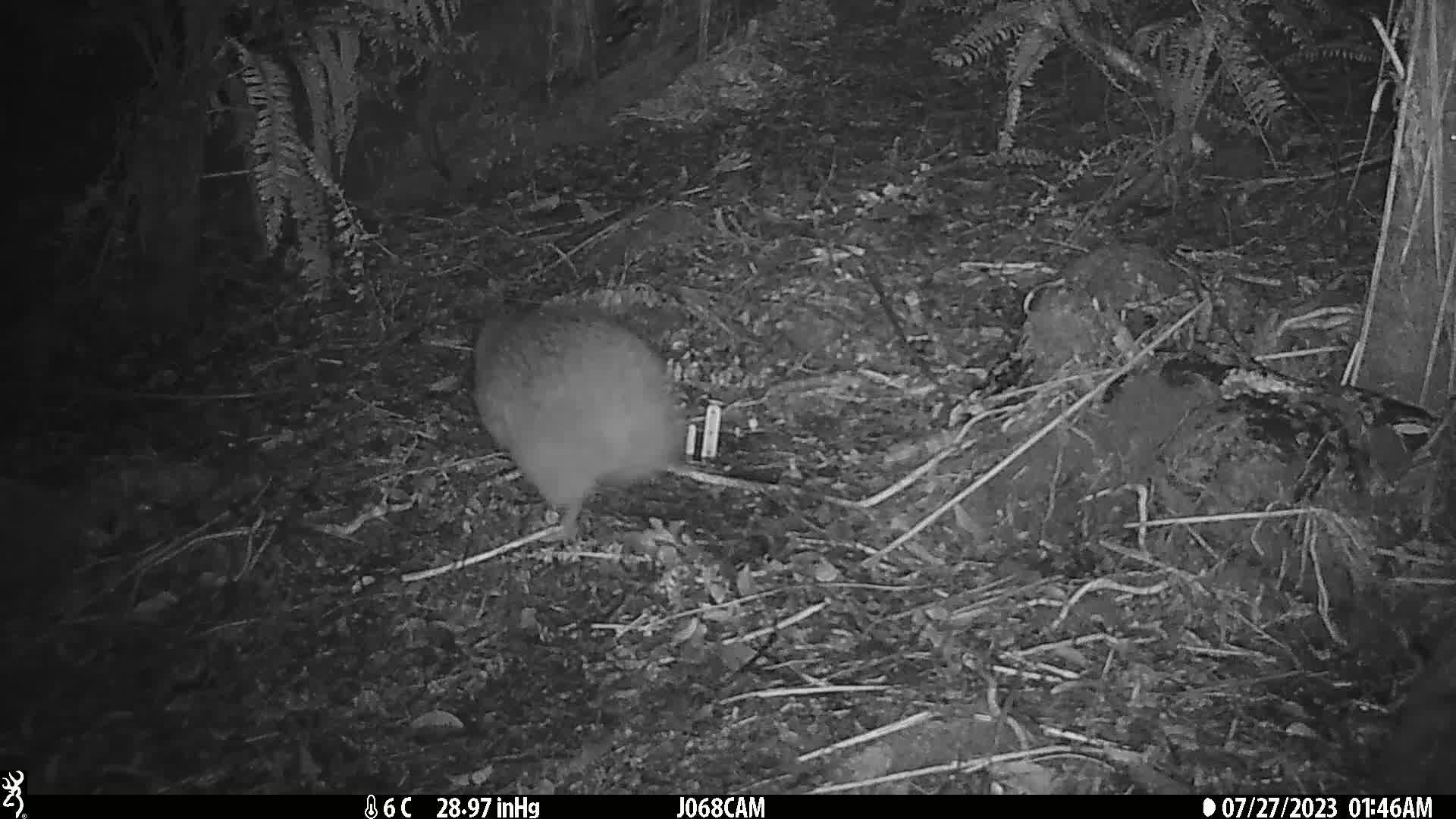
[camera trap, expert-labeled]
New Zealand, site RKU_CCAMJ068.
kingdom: Animalia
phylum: Chordata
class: Aves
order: Apterygiformes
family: Apterygidae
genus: Apteryx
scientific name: Apteryx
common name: kiwi